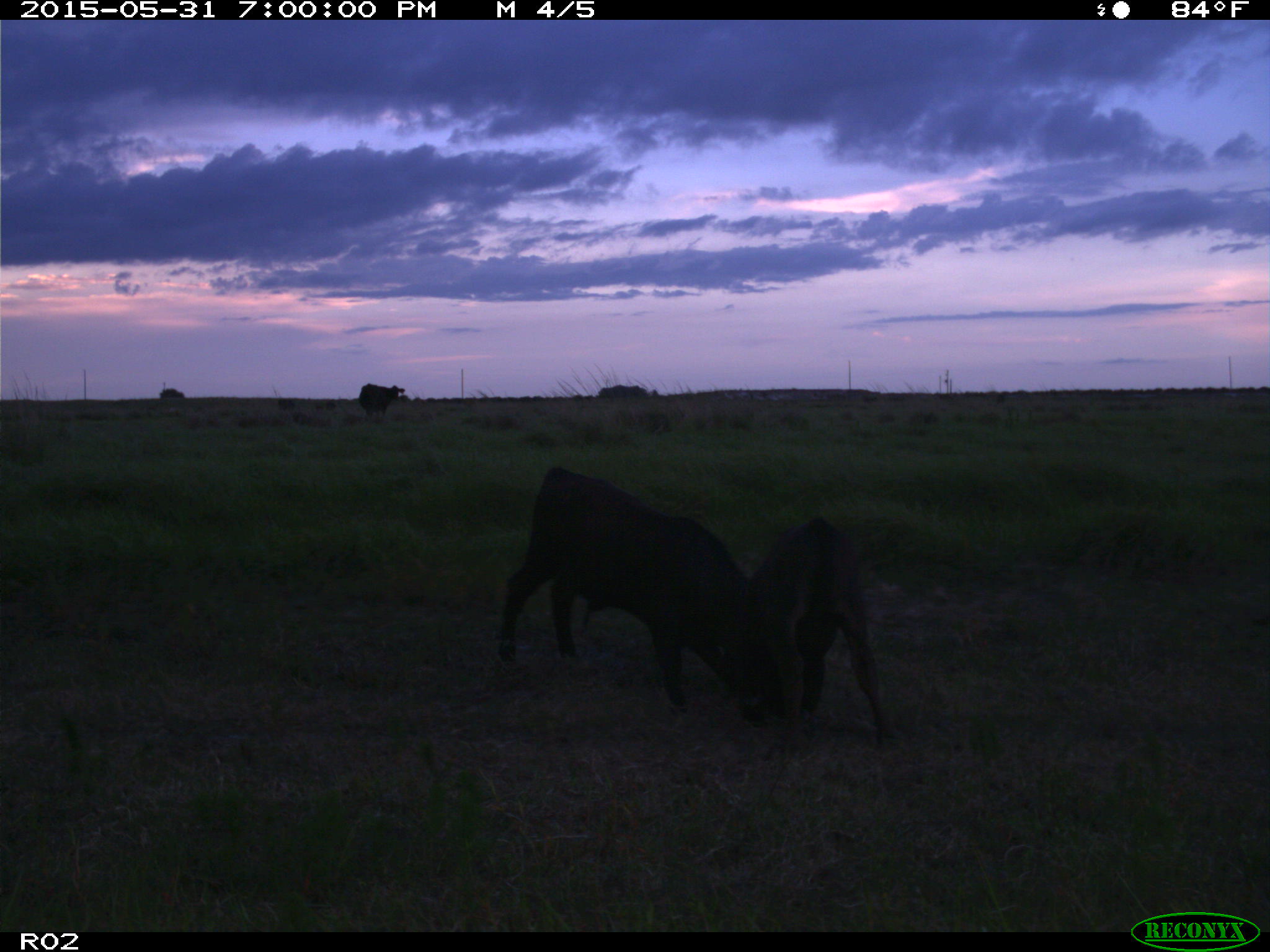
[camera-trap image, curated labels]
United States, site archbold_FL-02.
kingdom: Animalia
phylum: Chordata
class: Mammalia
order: Artiodactyla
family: Bovidae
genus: Bos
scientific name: Bos taurus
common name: domestic cow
Bos taurus (domestic cow).